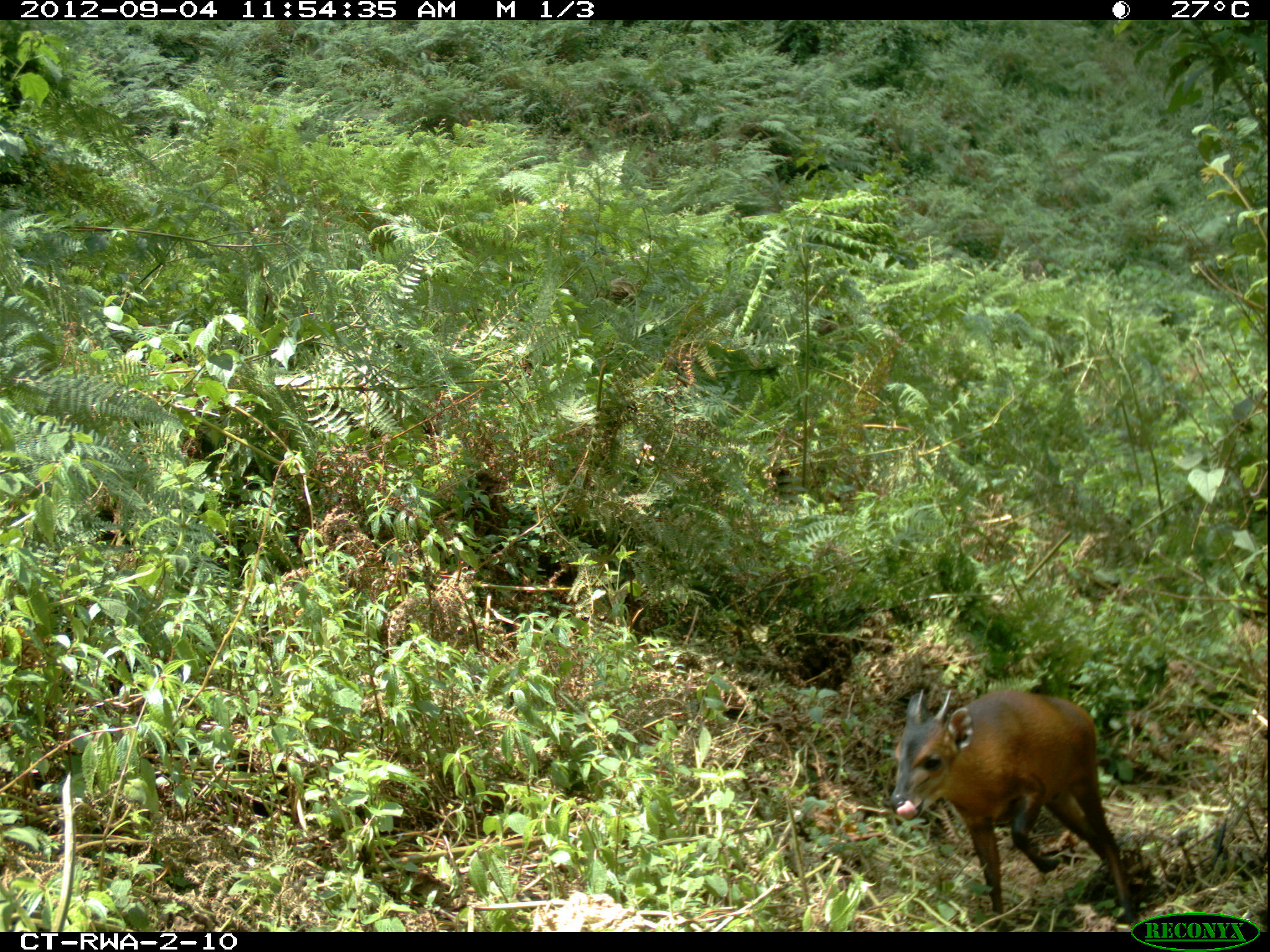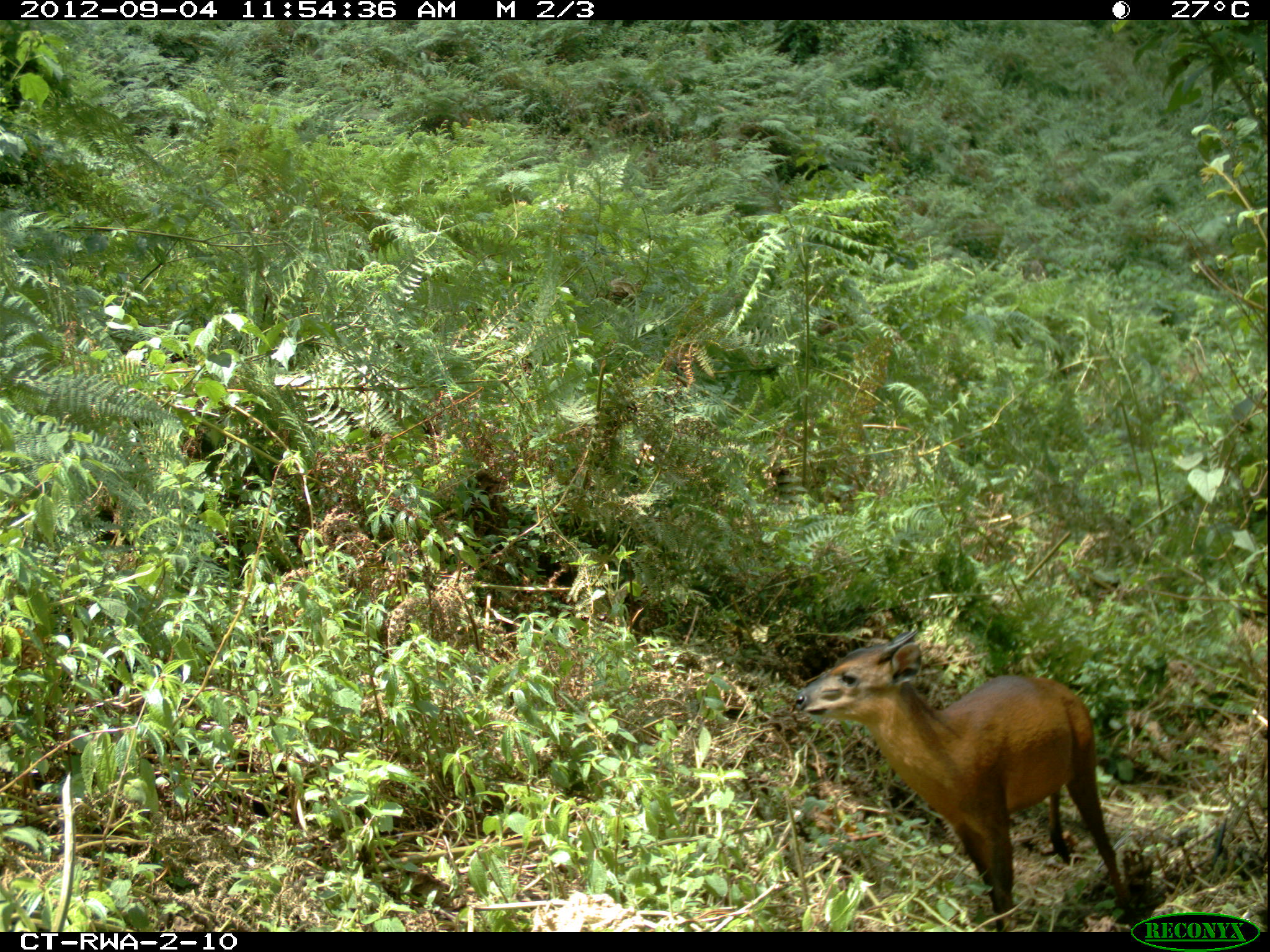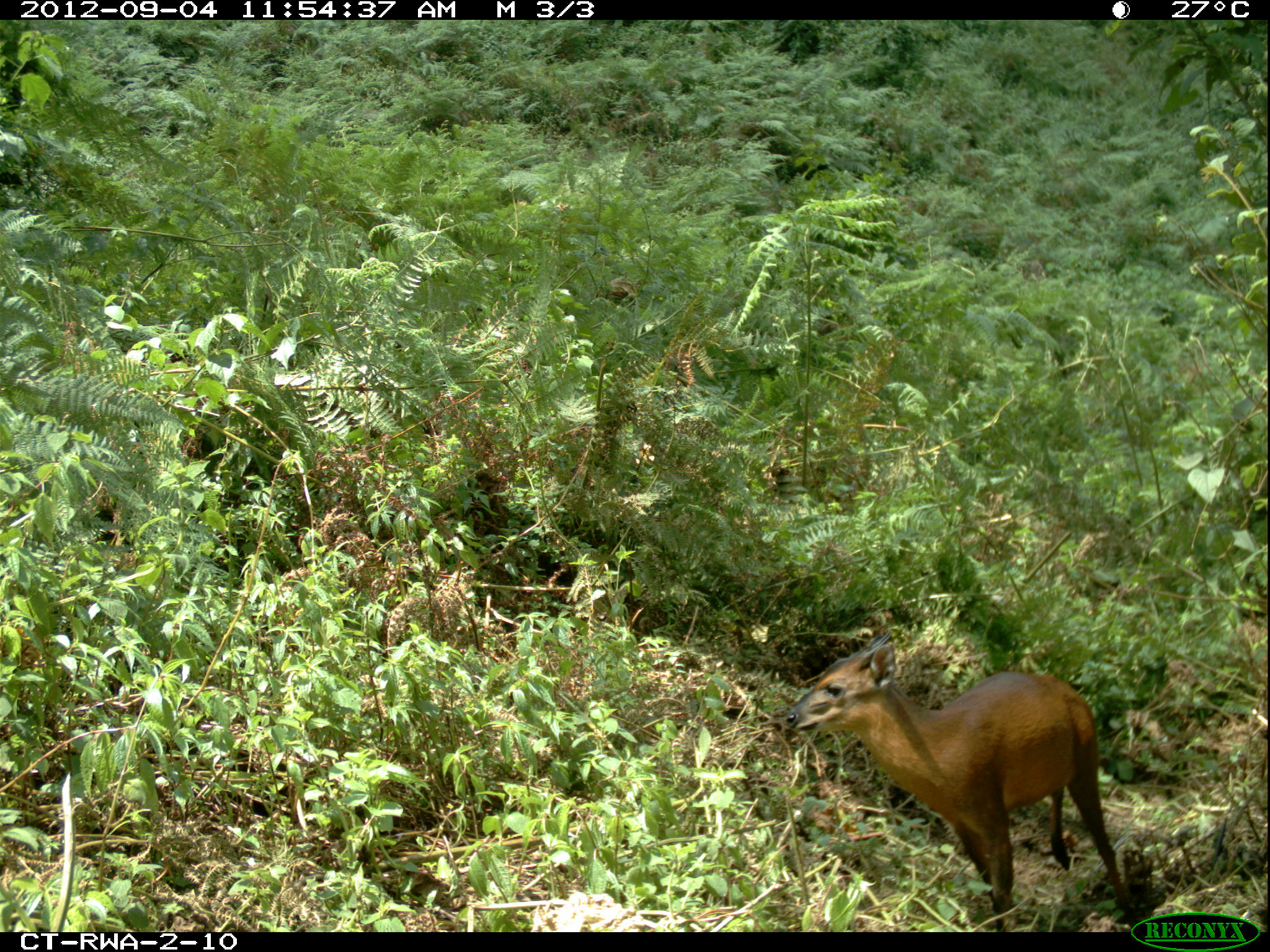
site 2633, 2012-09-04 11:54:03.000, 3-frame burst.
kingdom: Animalia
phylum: Chordata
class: Mammalia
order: Artiodactyla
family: Bovidae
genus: Cephalophus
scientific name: Cephalophus nigrifrons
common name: black-fronted duiker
Cephalophus nigrifrons (black-fronted duiker), count 1.